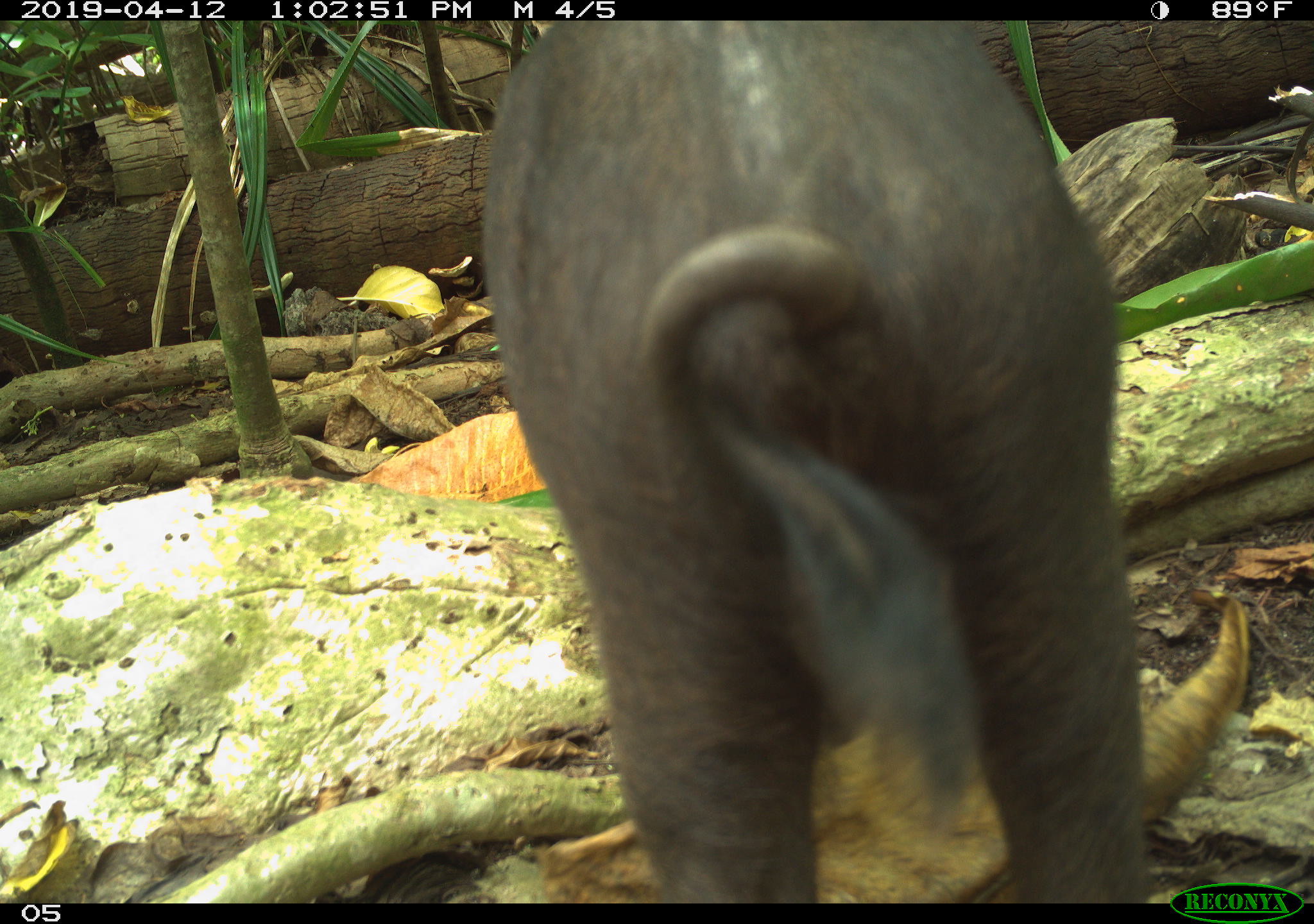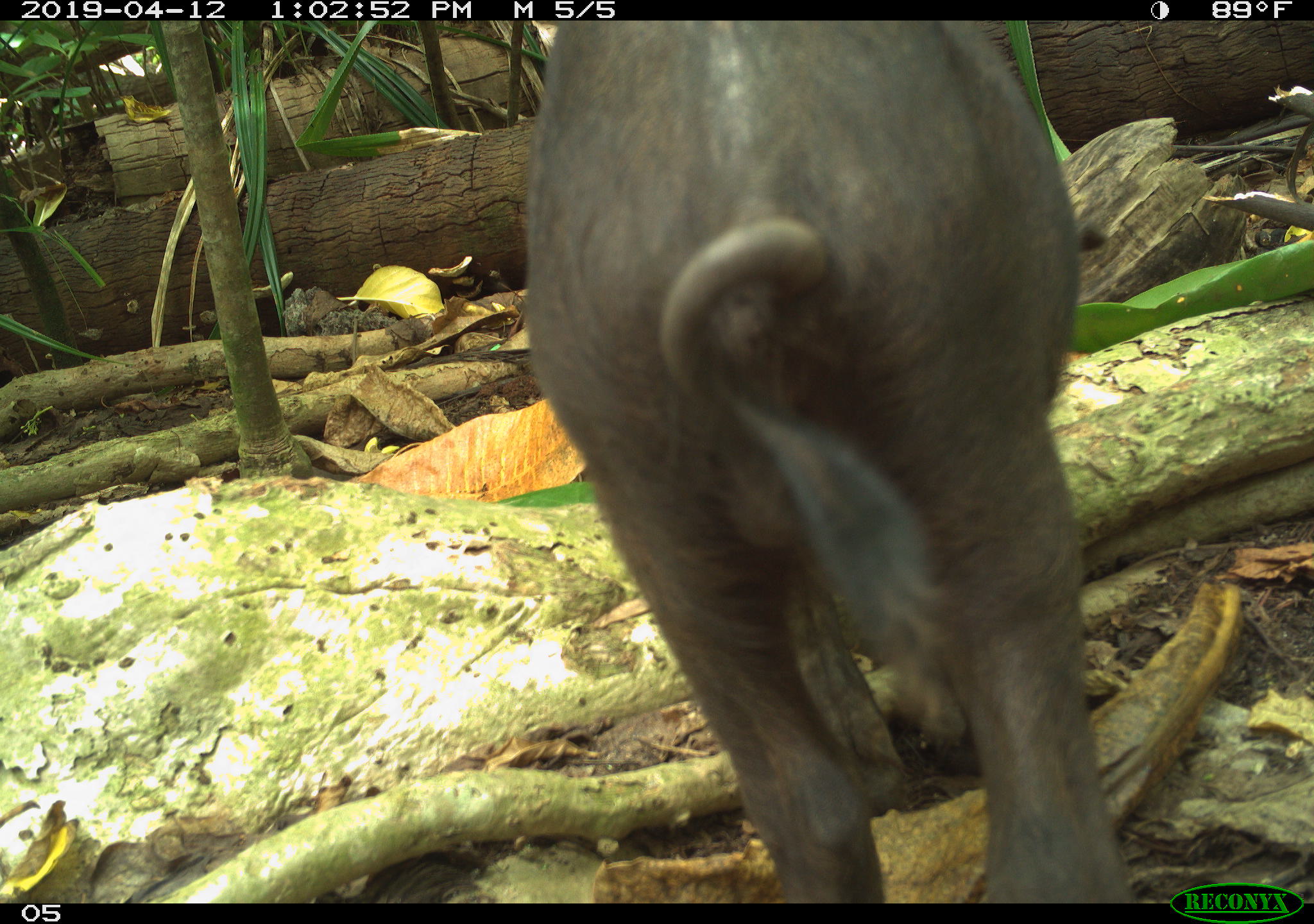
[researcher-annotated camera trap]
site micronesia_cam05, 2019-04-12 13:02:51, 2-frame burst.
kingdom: Animalia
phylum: Chordata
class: Mammalia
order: Artiodactyla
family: Suidae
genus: Sus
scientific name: Sus scrofa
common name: pig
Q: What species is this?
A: Pig (Sus scrofa).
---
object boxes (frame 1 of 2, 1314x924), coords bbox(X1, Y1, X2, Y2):
pig: bbox(469, 12, 1241, 903)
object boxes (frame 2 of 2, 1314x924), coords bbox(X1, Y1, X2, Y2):
pig: bbox(503, 17, 1211, 899)